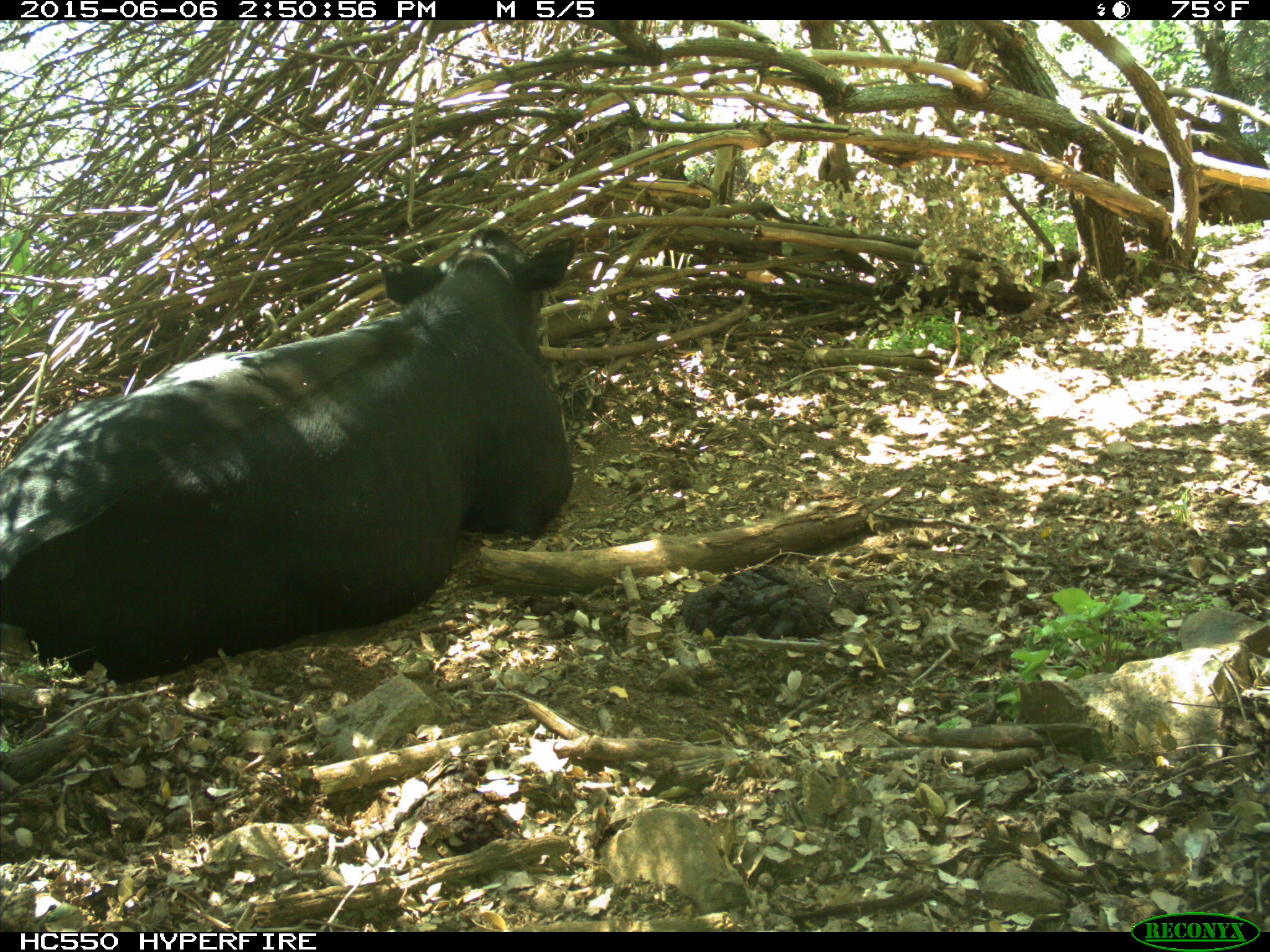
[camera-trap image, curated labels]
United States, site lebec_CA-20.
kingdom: Animalia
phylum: Chordata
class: Mammalia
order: Artiodactyla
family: Bovidae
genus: Bos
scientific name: Bos taurus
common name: domestic cow